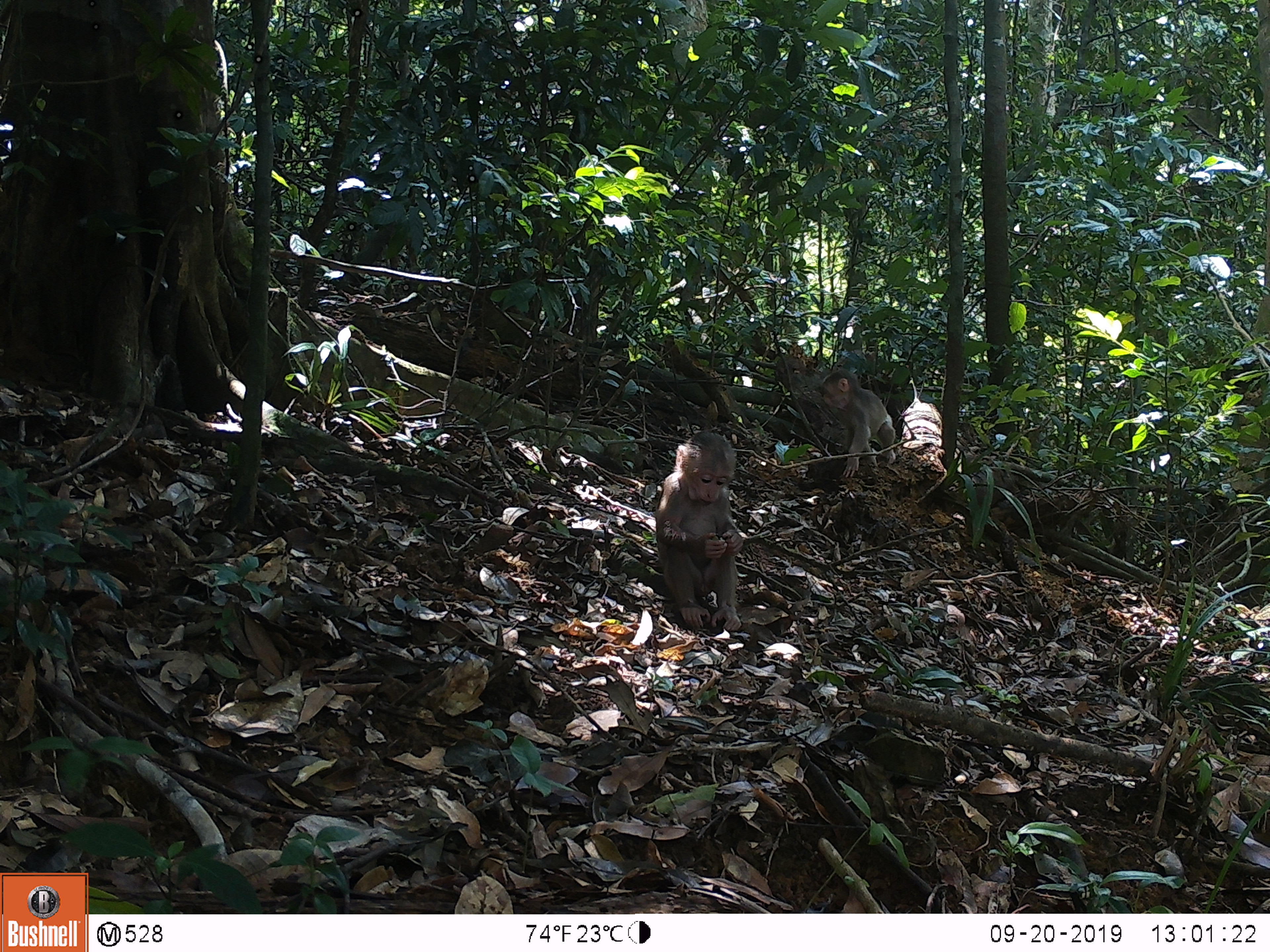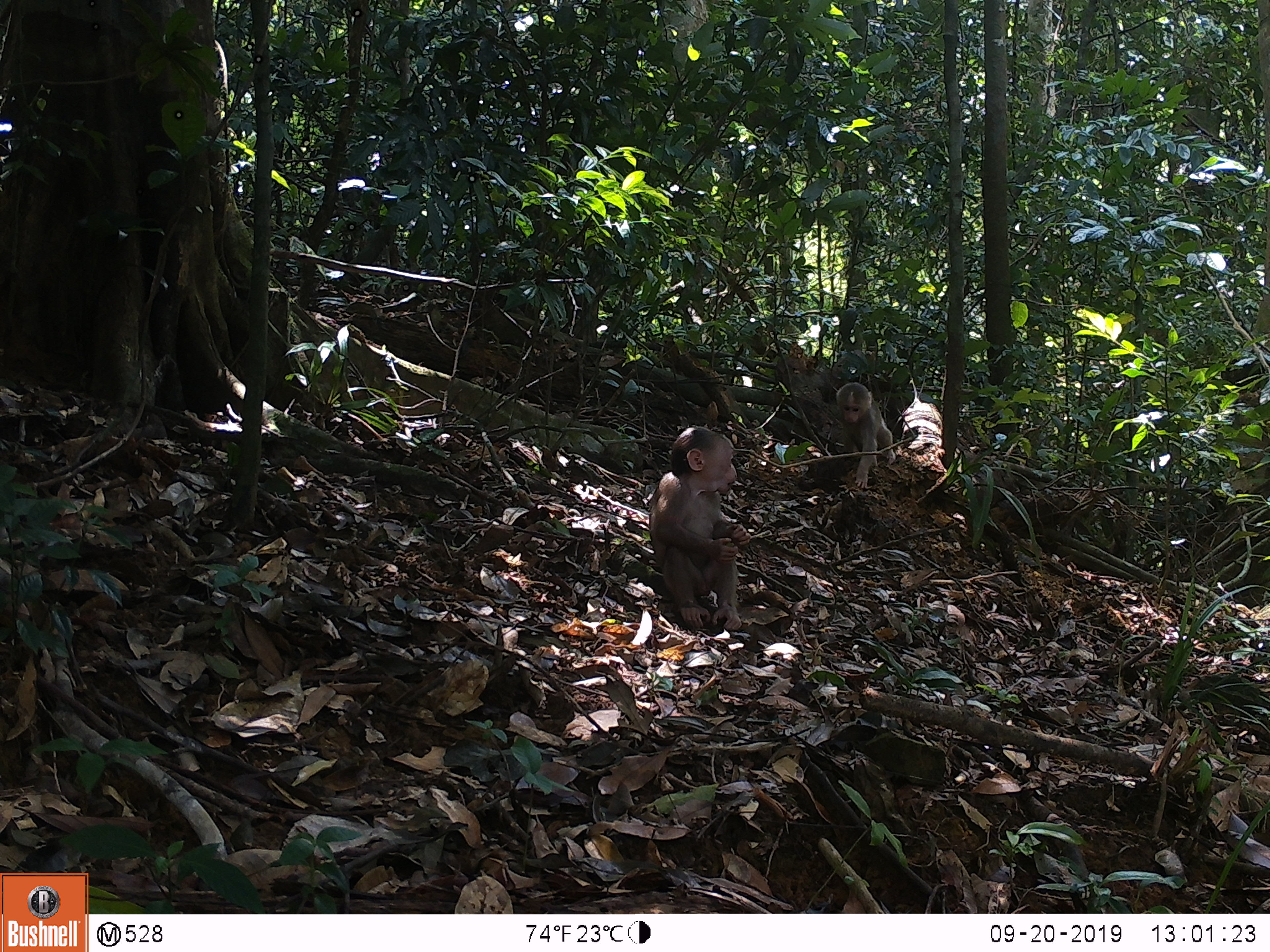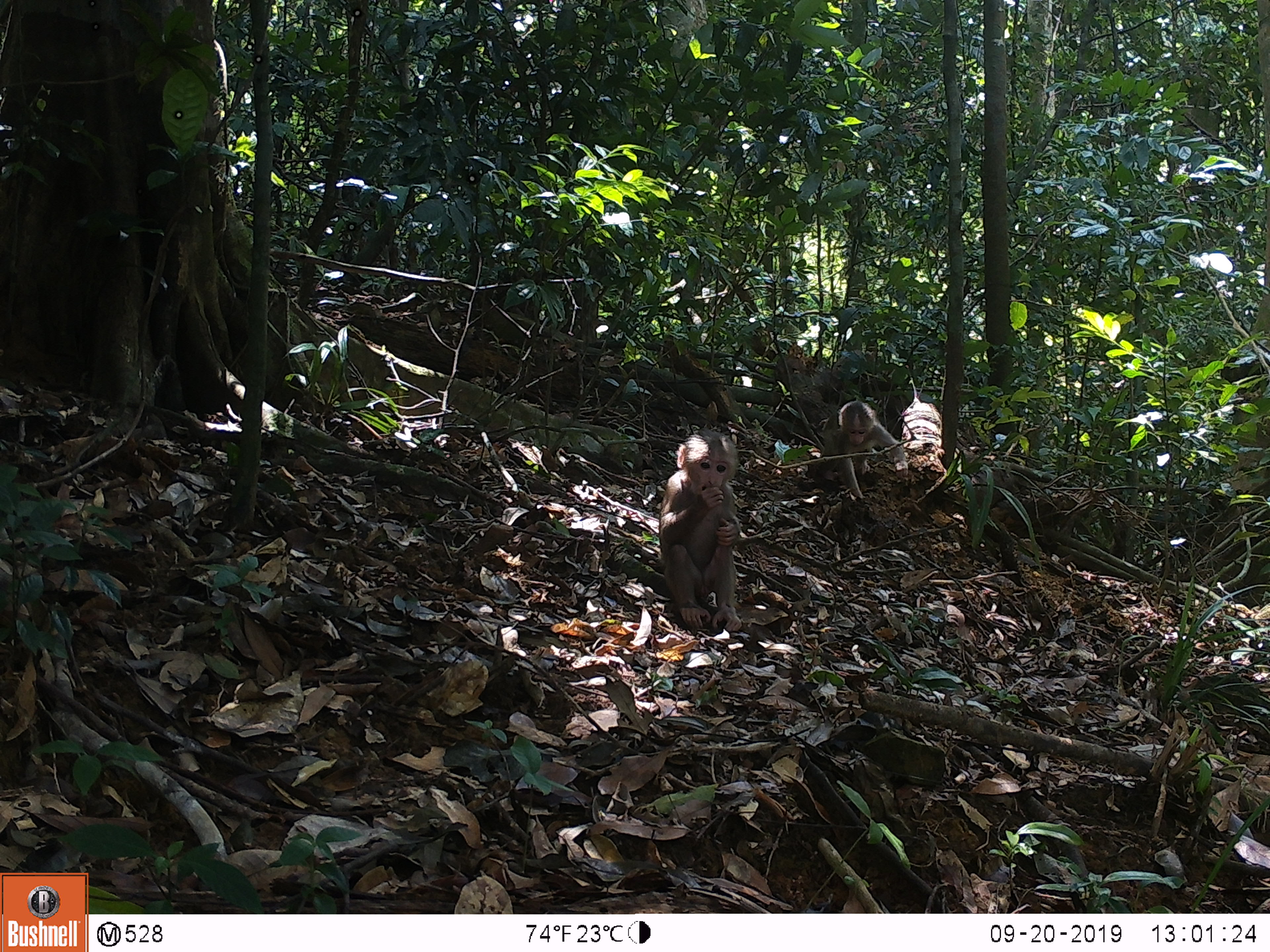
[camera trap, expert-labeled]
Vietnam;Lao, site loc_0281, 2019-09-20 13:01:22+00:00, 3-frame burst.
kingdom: Animalia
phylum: Chordata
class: Mammalia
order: Primates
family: Cercopithecidae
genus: Macaca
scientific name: Macaca arctoides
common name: stump-tailed macaque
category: stump tailed macaque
Stump tailed macaque (stump-tailed macaque) (Macaca arctoides). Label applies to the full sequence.